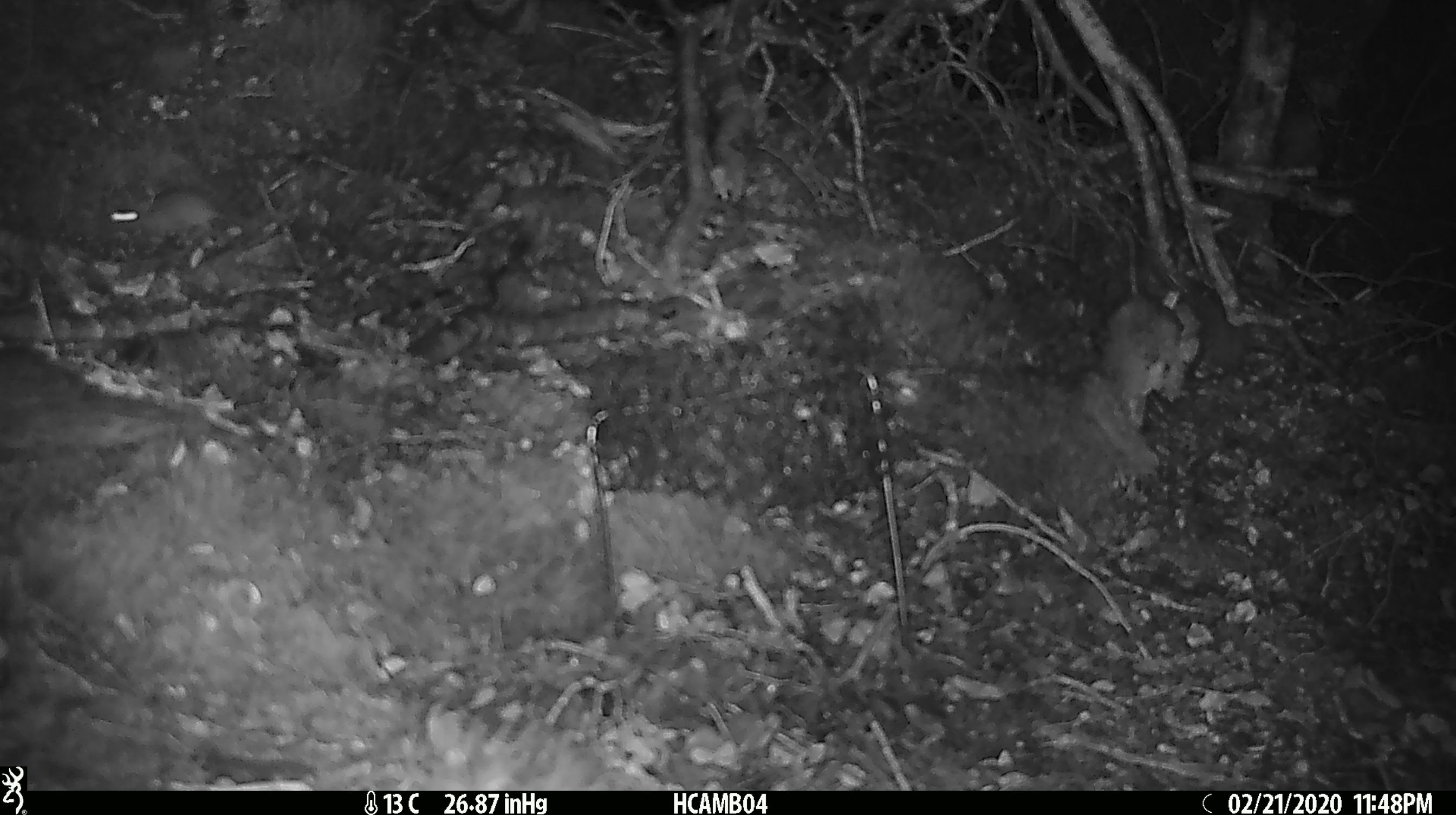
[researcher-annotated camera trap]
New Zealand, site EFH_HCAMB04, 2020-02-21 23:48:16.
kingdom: Animalia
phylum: Chordata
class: Mammalia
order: Rodentia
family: Muridae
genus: Mus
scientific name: Mus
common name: mouse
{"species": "mouse (Mus)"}